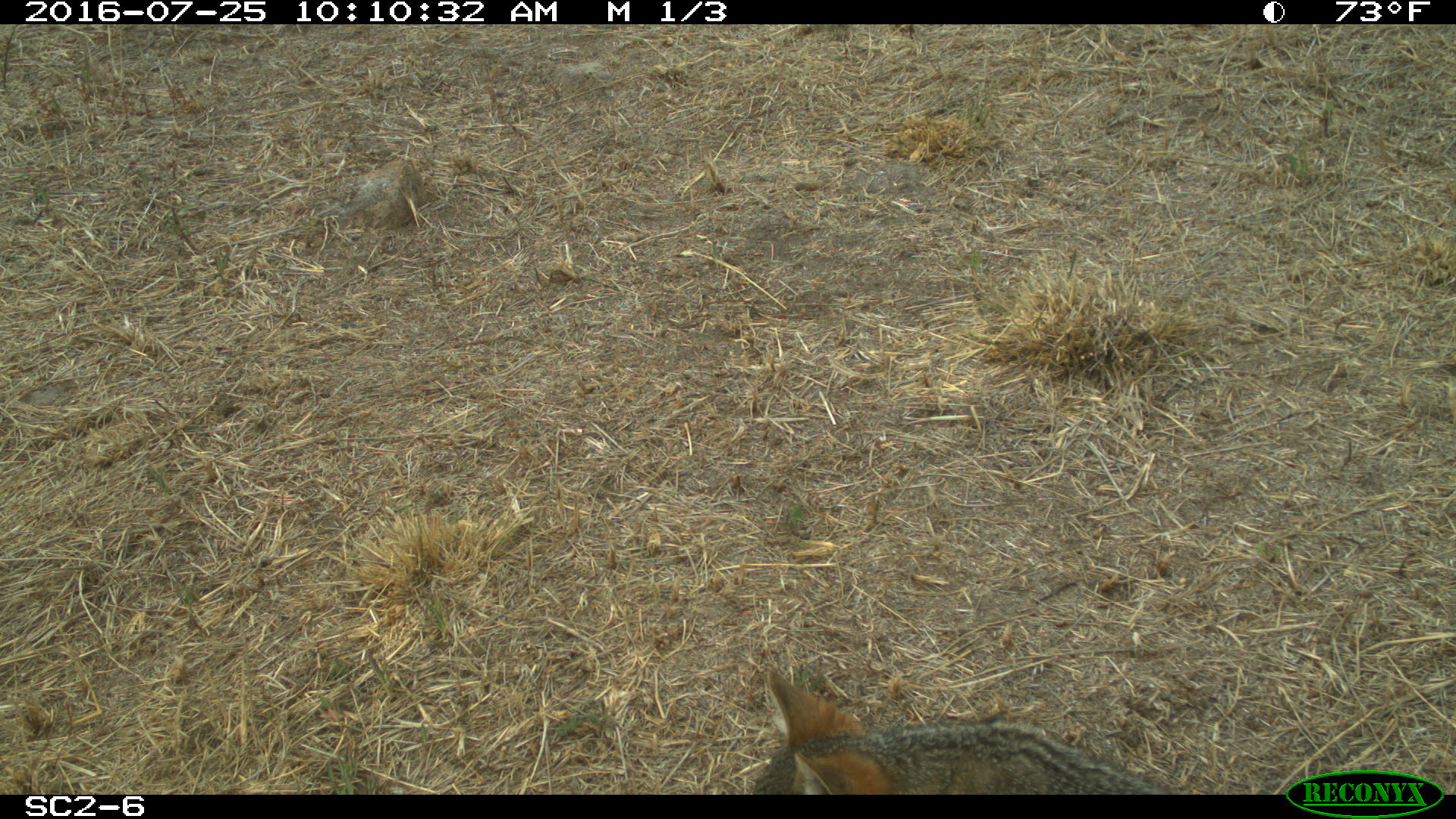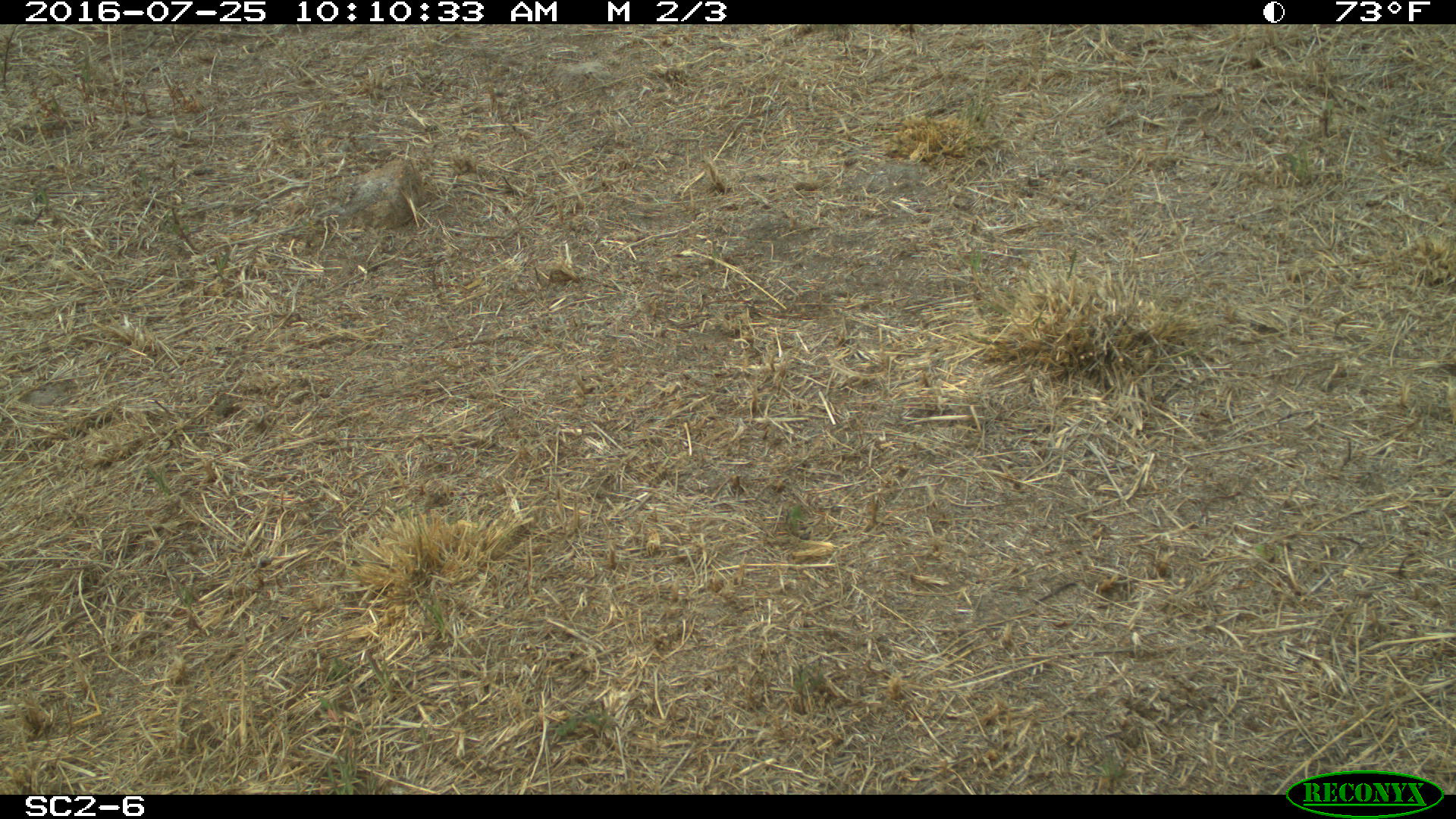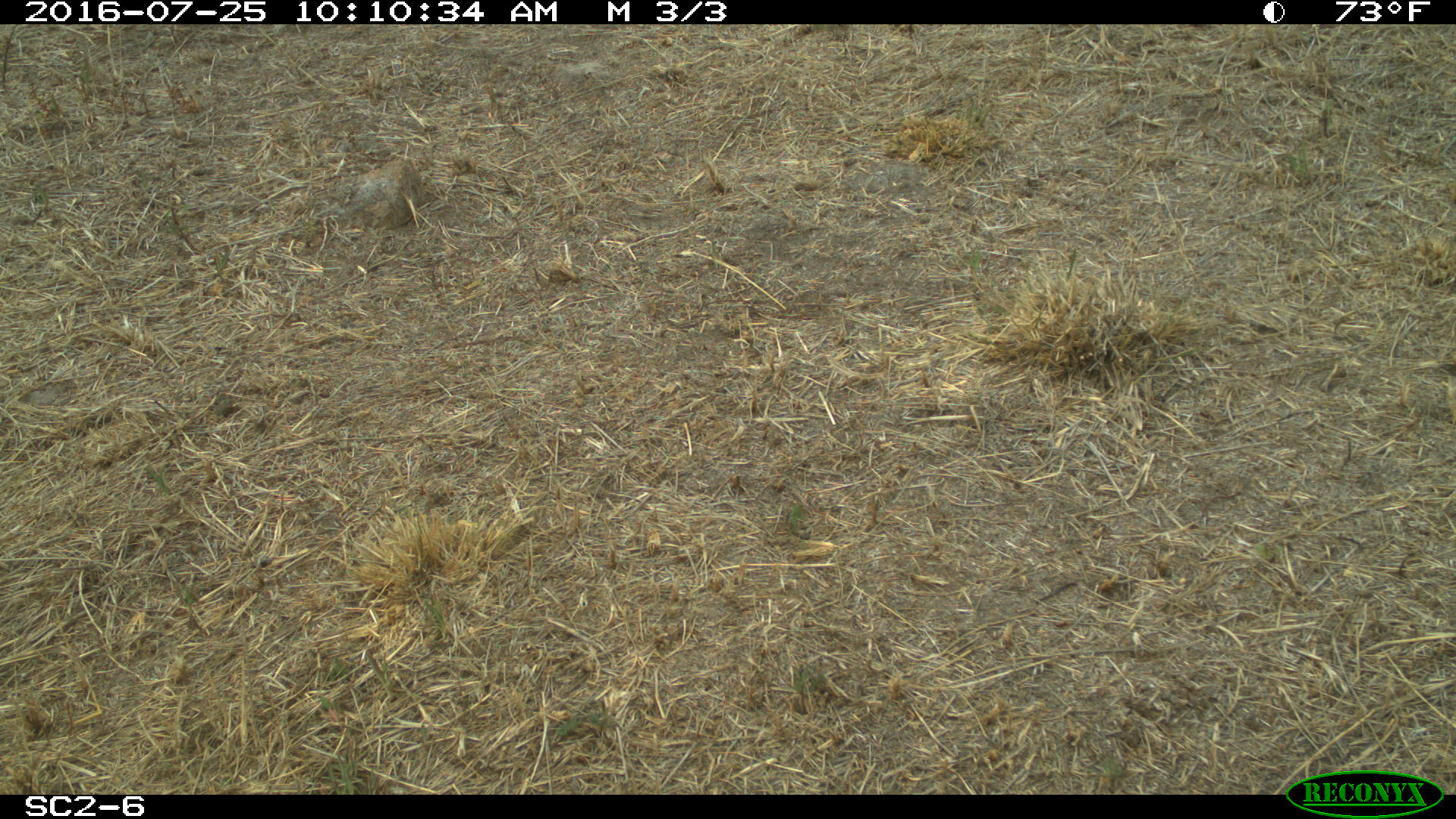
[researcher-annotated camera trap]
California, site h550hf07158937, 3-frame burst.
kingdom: Animalia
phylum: Chordata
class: Mammalia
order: Carnivora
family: Canidae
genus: Urocyon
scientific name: Urocyon littoralis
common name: island fox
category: fox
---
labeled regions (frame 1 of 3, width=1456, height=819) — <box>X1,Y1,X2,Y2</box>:
fox: <box>758,672,1172,794</box>